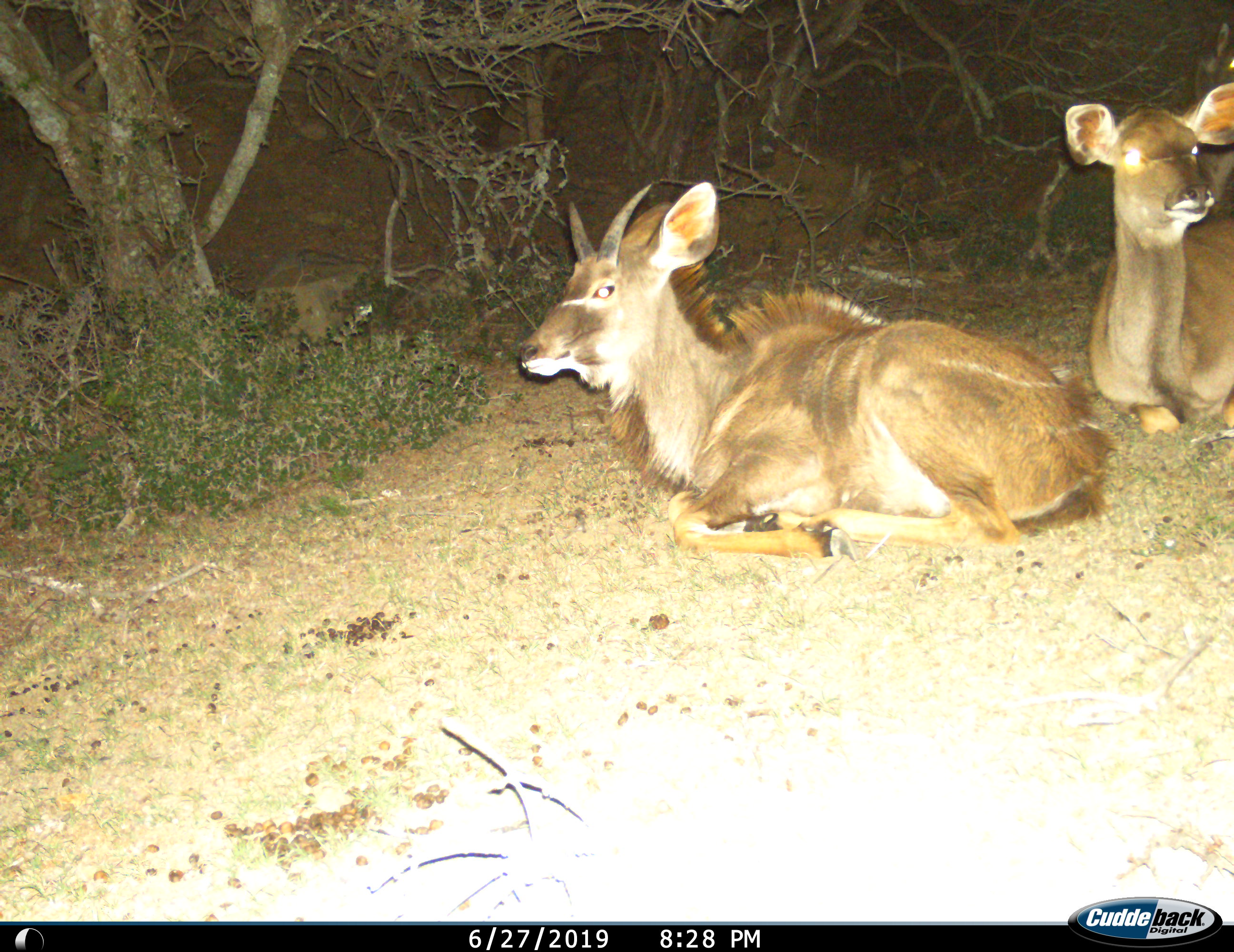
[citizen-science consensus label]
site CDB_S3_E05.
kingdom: Animalia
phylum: Chordata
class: Mammalia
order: Artiodactyla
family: Bovidae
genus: Tragelaphus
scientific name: Tragelaphus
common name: kudu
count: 2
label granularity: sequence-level